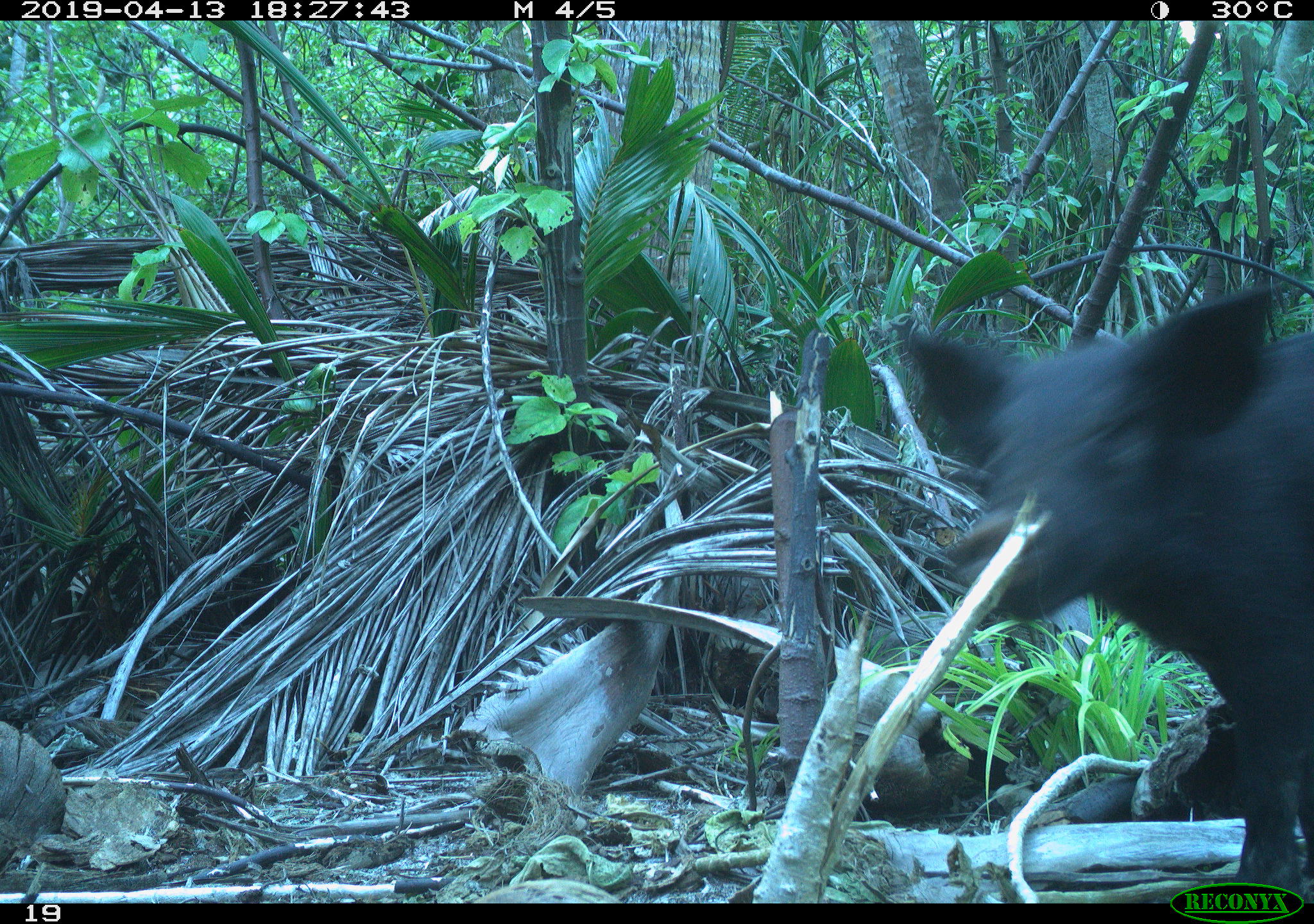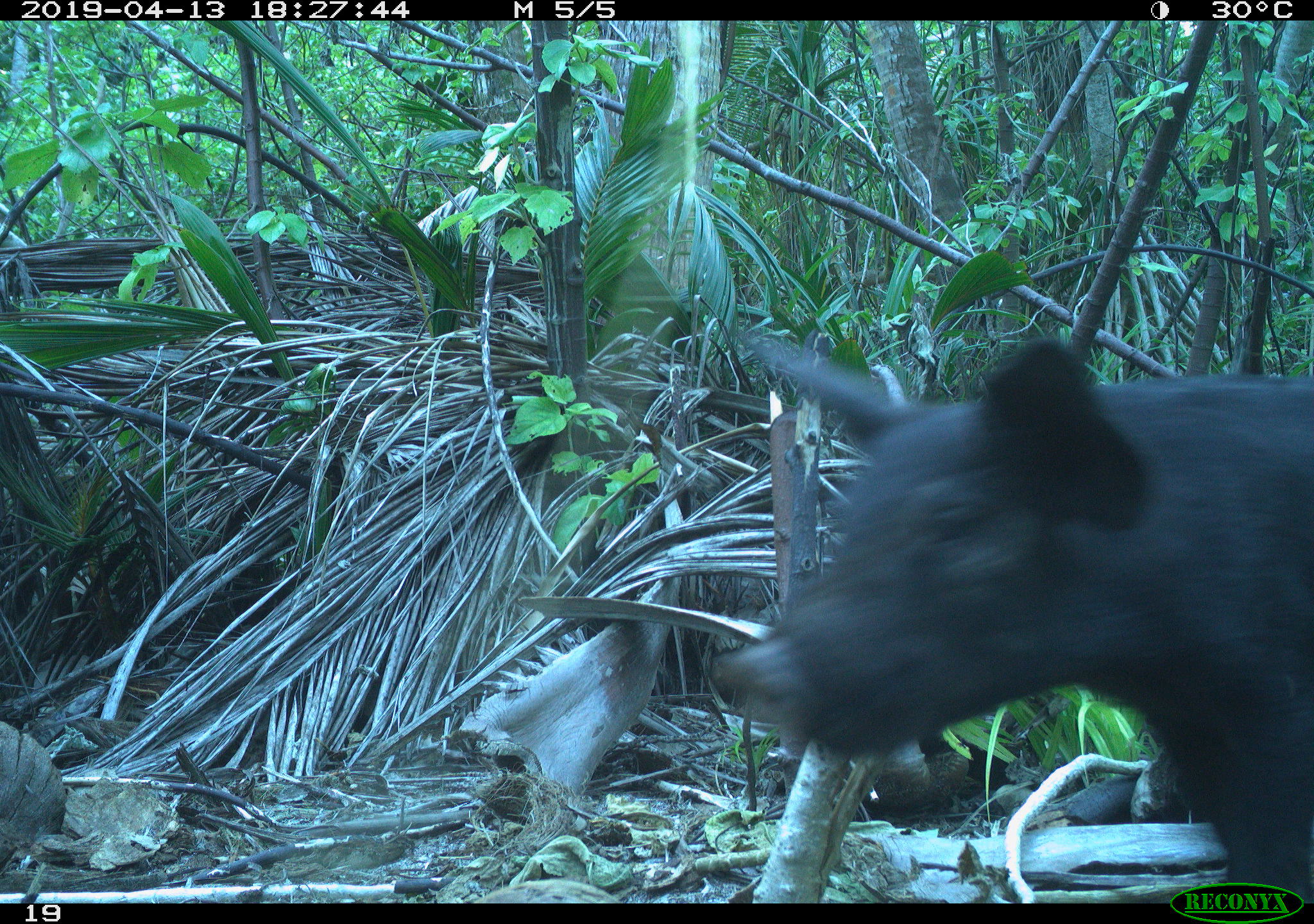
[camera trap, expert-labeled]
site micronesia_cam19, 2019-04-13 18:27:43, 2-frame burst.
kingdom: Animalia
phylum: Chordata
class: Mammalia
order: Artiodactyla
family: Suidae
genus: Sus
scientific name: Sus scrofa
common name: pig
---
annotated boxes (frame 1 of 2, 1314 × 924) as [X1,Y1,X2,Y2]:
pig: [871,283,1313,878]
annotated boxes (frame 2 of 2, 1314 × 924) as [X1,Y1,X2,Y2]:
pig: [721,327,1314,882]